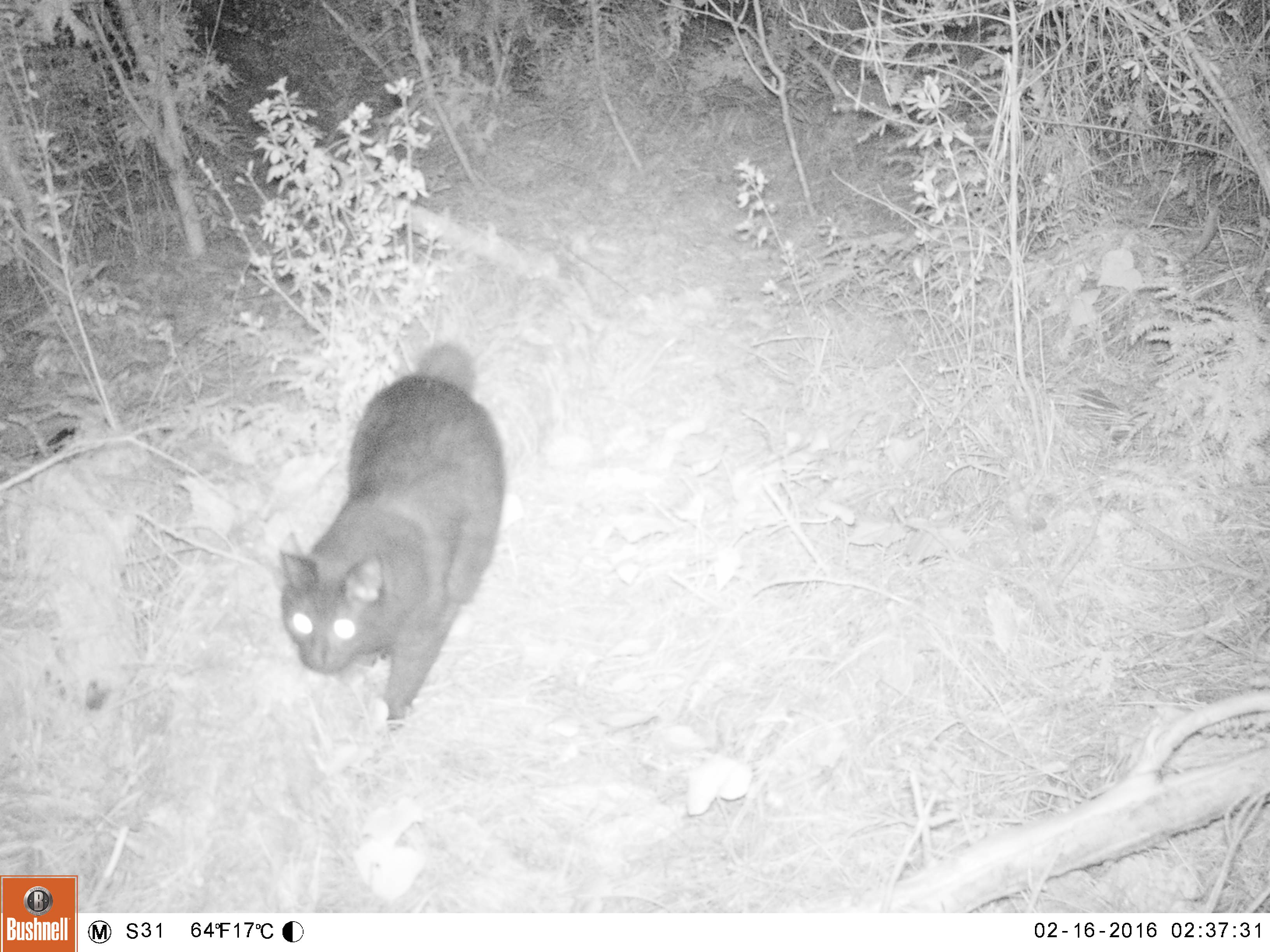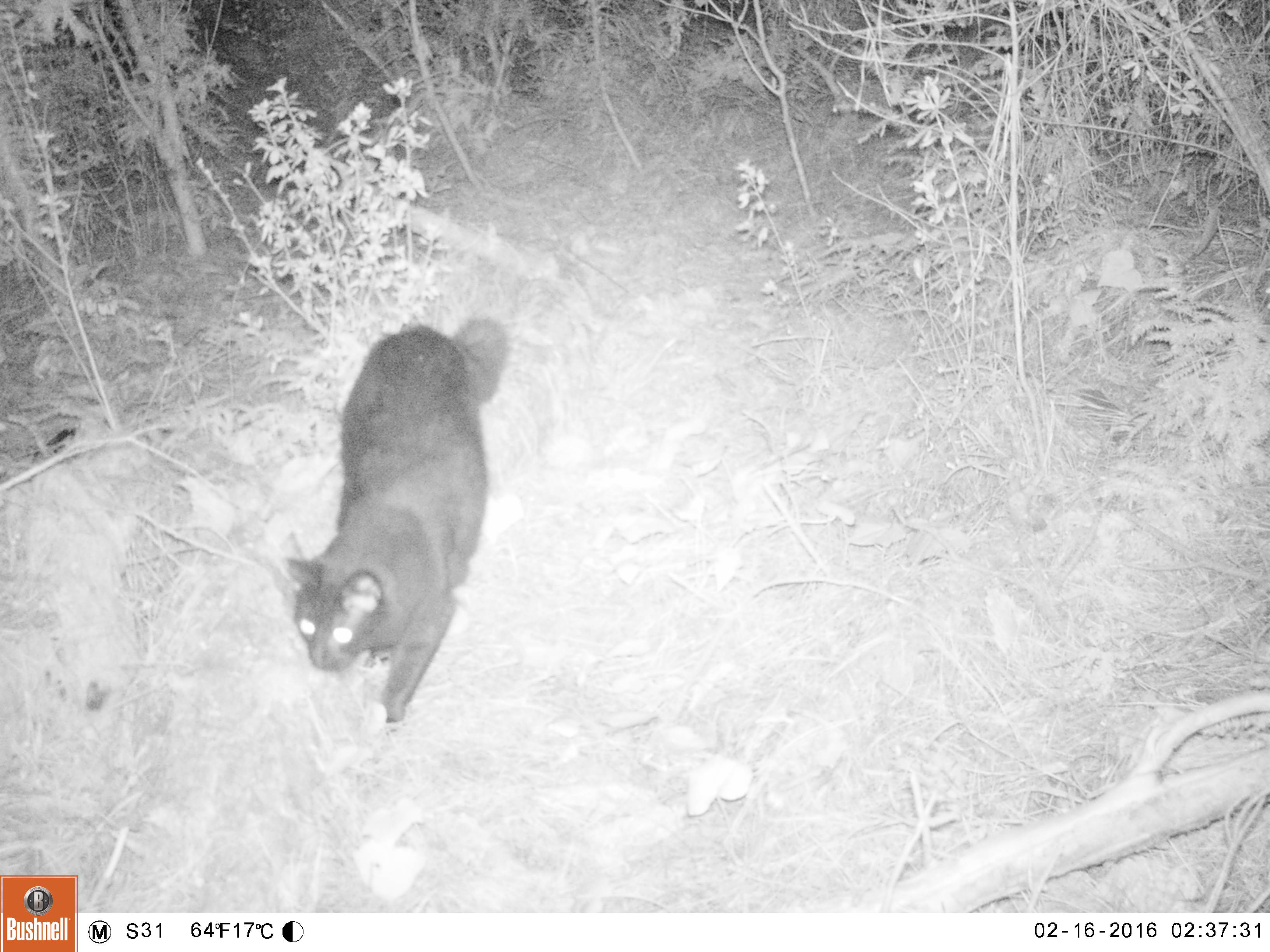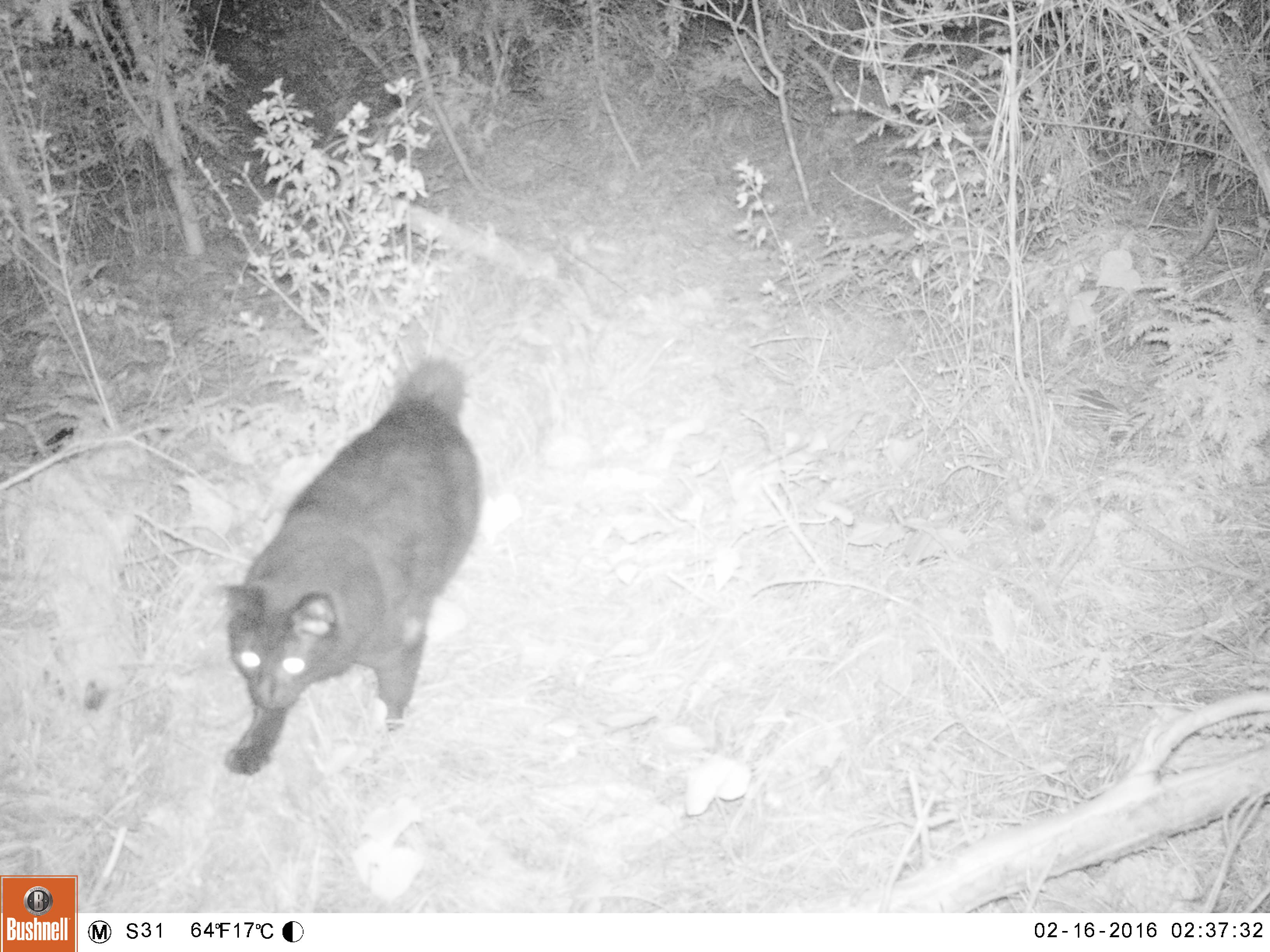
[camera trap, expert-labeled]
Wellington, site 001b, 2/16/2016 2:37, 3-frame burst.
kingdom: Animalia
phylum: Chordata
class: Mammalia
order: Carnivora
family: Felidae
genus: Felis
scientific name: Felis catus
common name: cat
Cat (Felis catus).